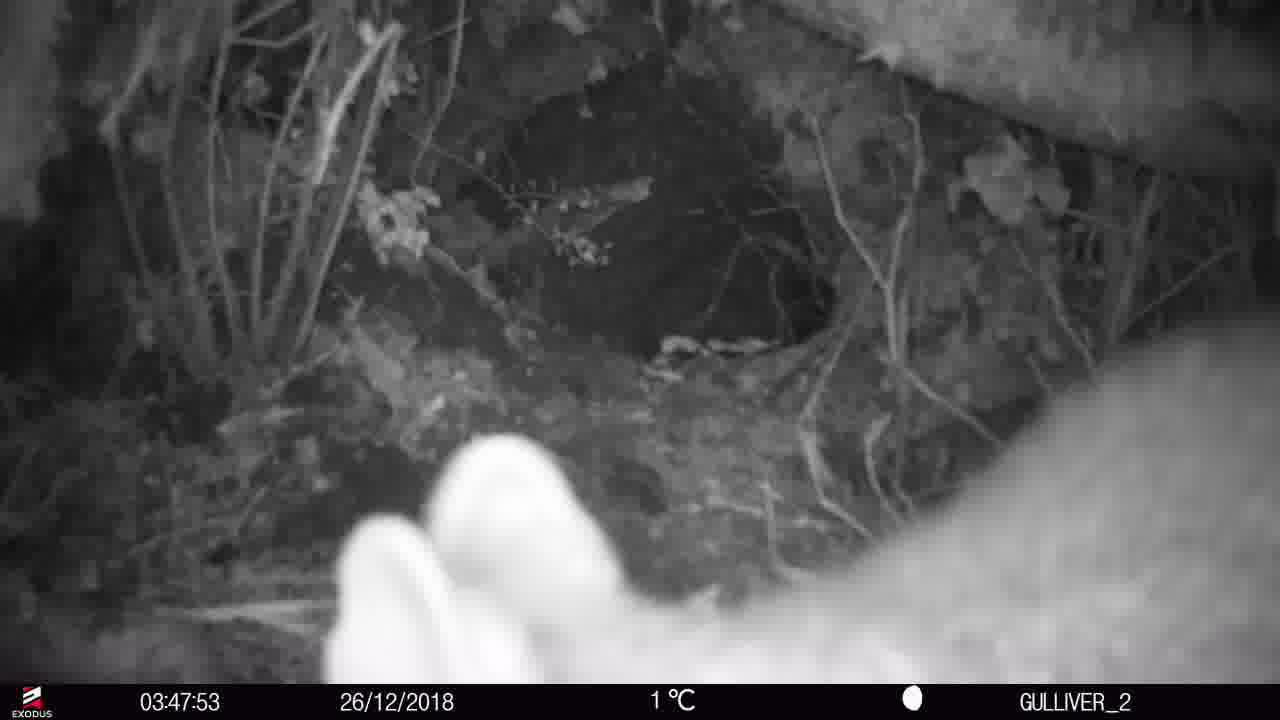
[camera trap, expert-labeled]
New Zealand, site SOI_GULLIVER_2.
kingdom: Animalia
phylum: Chordata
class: Mammalia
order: Diprotodontia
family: Phalangeridae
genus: Trichosurus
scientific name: Trichosurus vulpecula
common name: common brushtail possum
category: possum